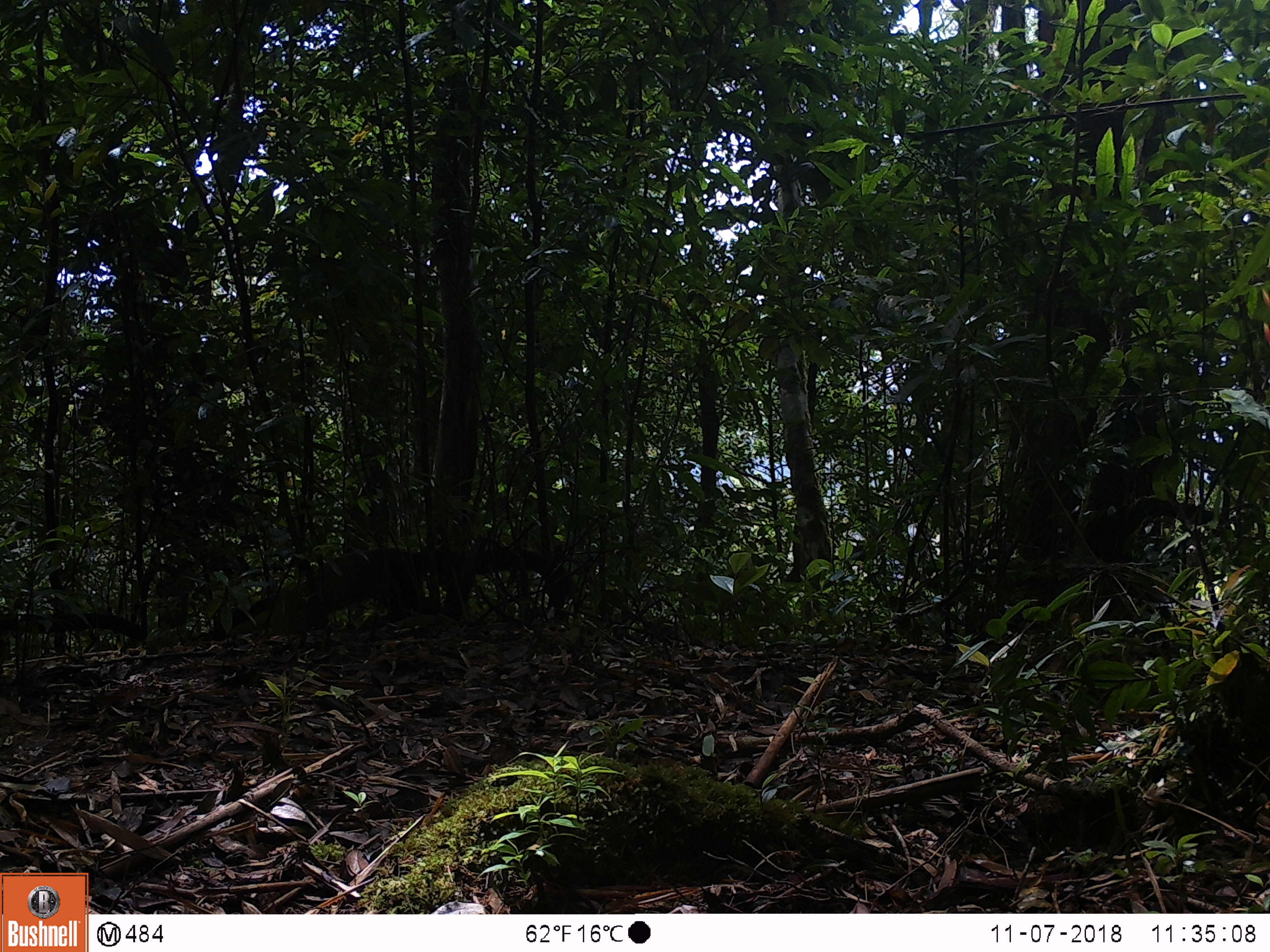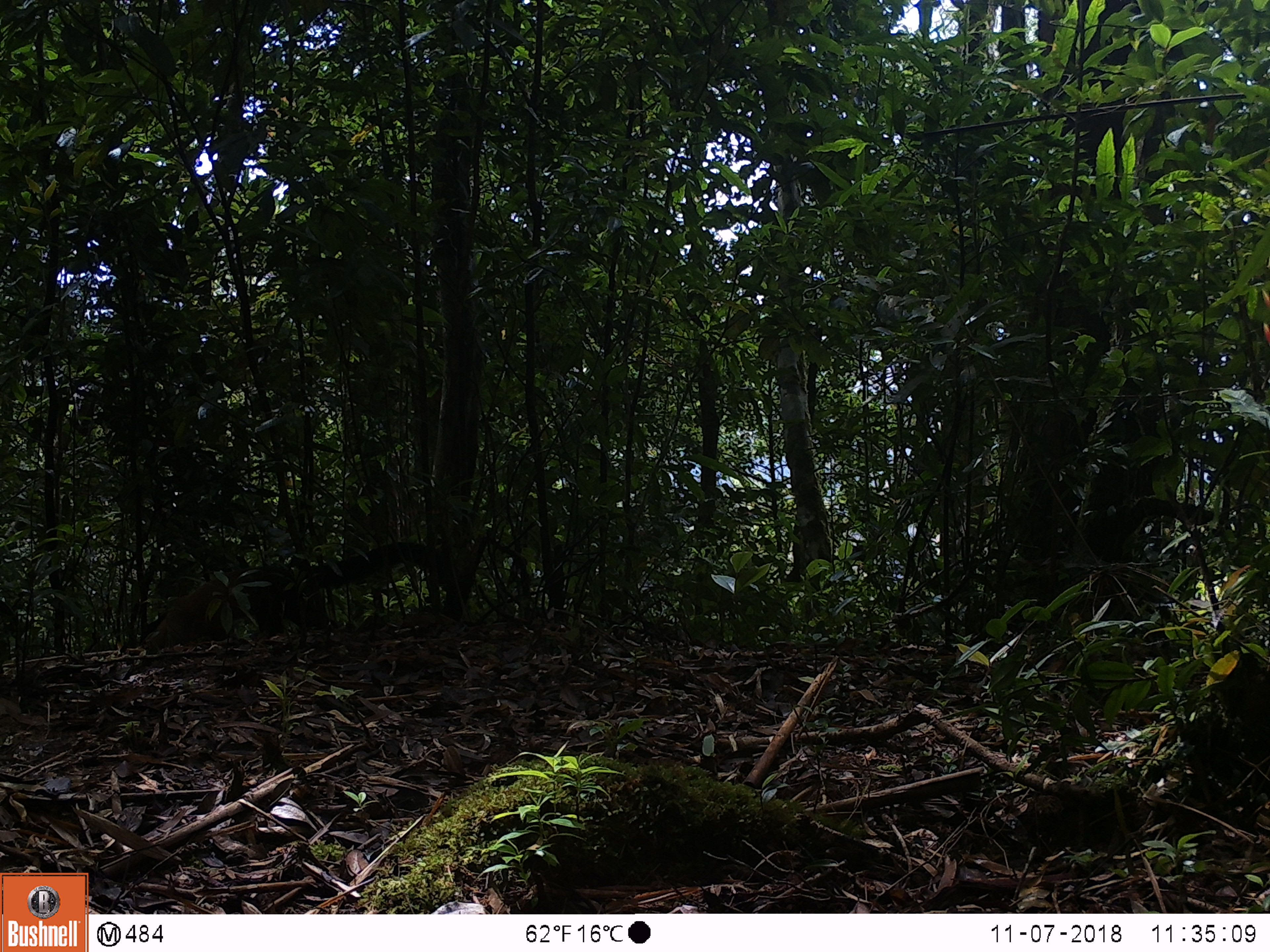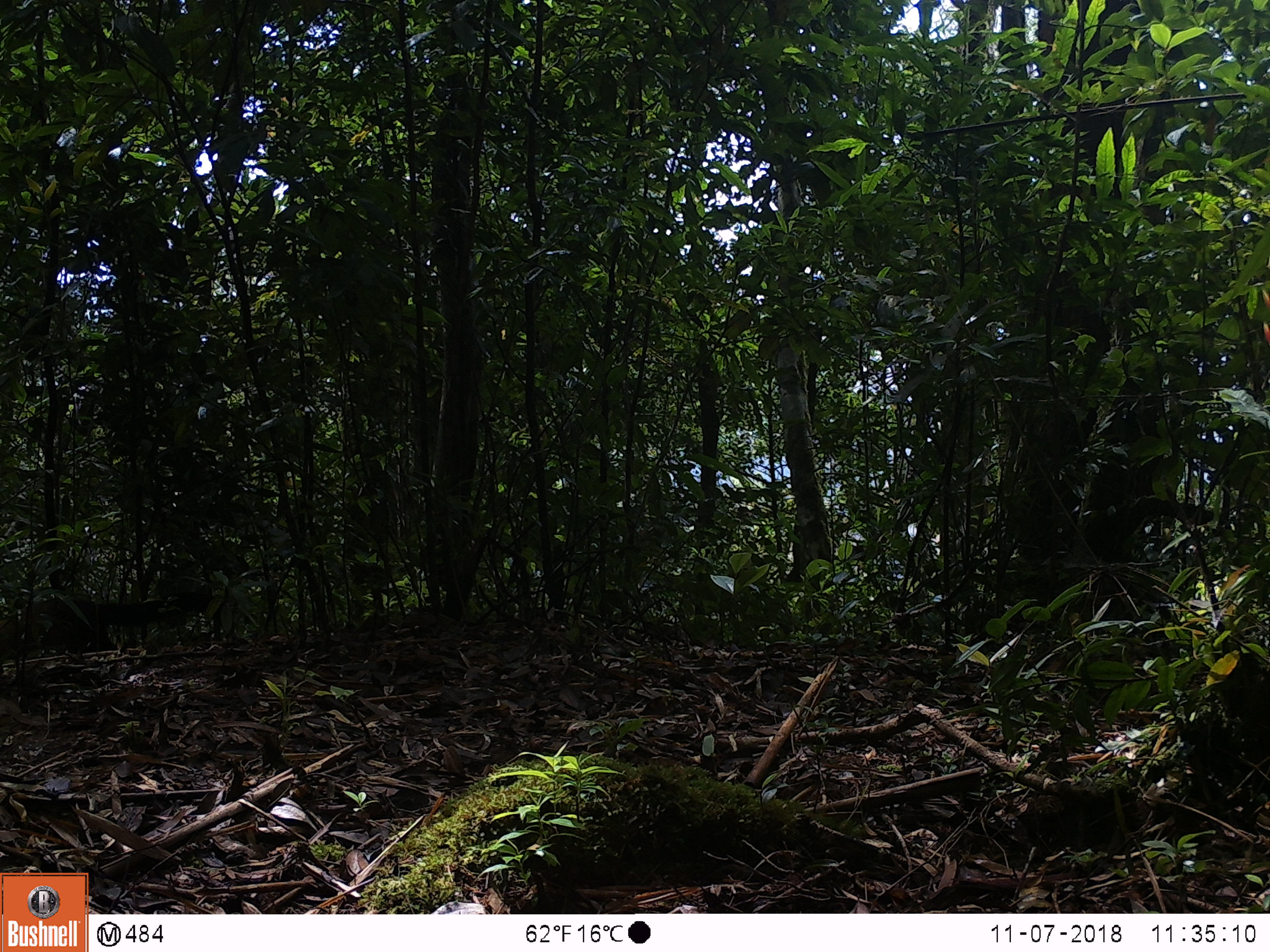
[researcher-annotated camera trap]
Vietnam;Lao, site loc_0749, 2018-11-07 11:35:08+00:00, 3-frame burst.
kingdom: Animalia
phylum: Chordata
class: Mammalia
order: Carnivora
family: Mustelidae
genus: Martes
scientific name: Martes flavigula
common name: yellow-throated marten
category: yellow throated marten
Yellow throated marten (yellow-throated marten) (Martes flavigula). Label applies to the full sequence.